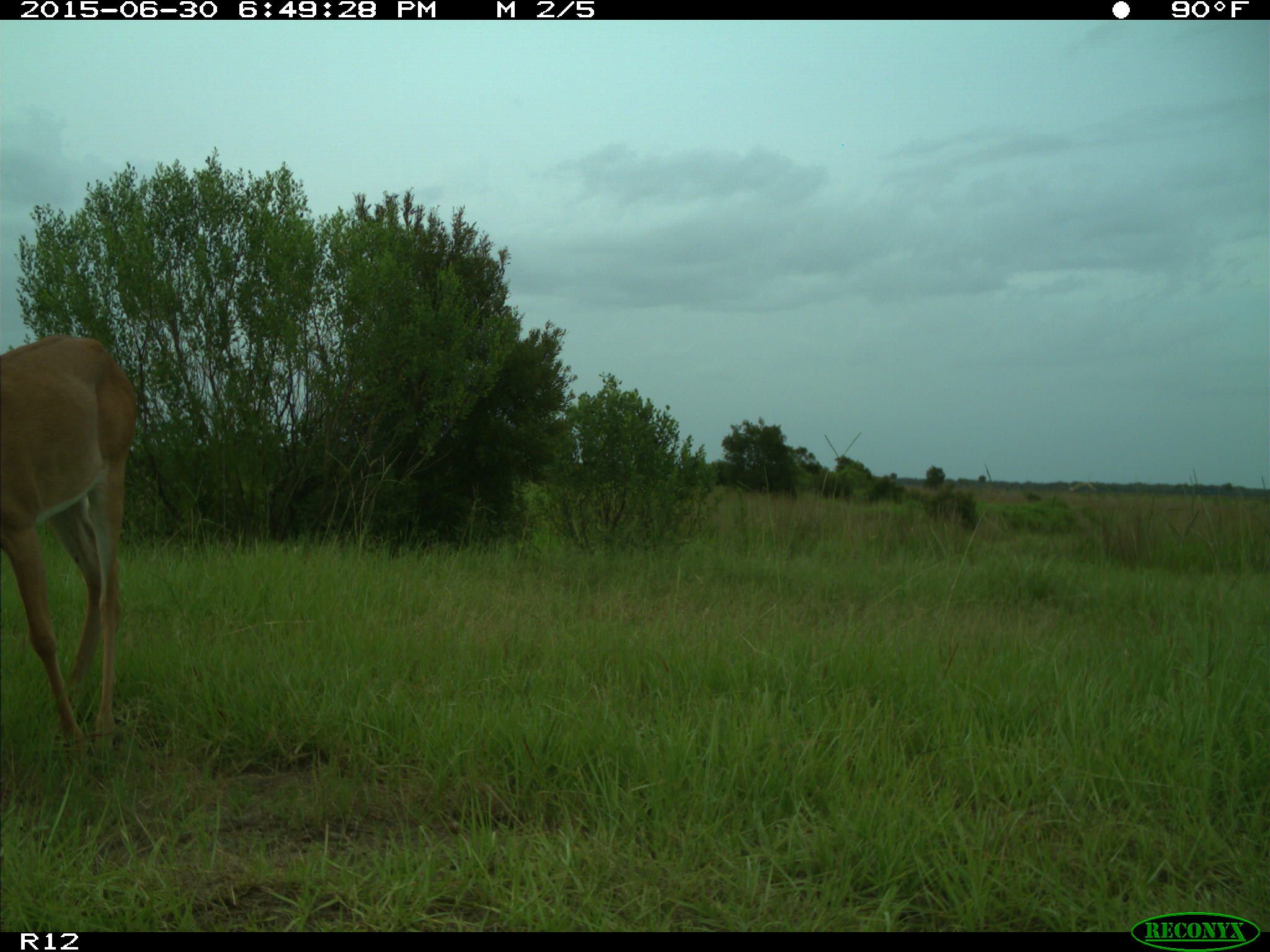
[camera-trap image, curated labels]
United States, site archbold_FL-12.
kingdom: Animalia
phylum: Chordata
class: Mammalia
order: Artiodactyla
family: Cervidae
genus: Odocoileus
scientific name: Odocoileus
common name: deer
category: unidentified deer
Unidentified deer (deer) (Odocoileus).